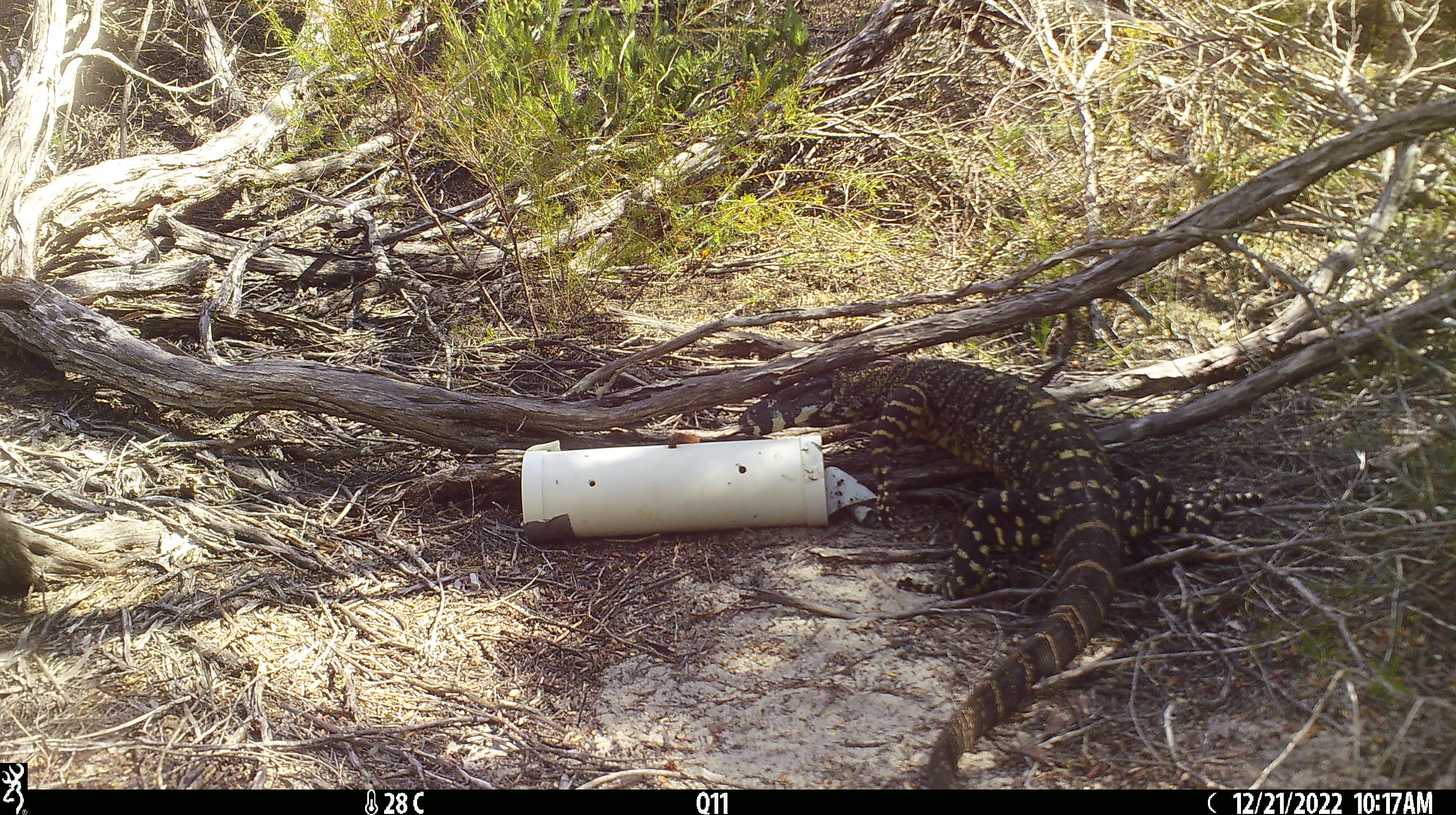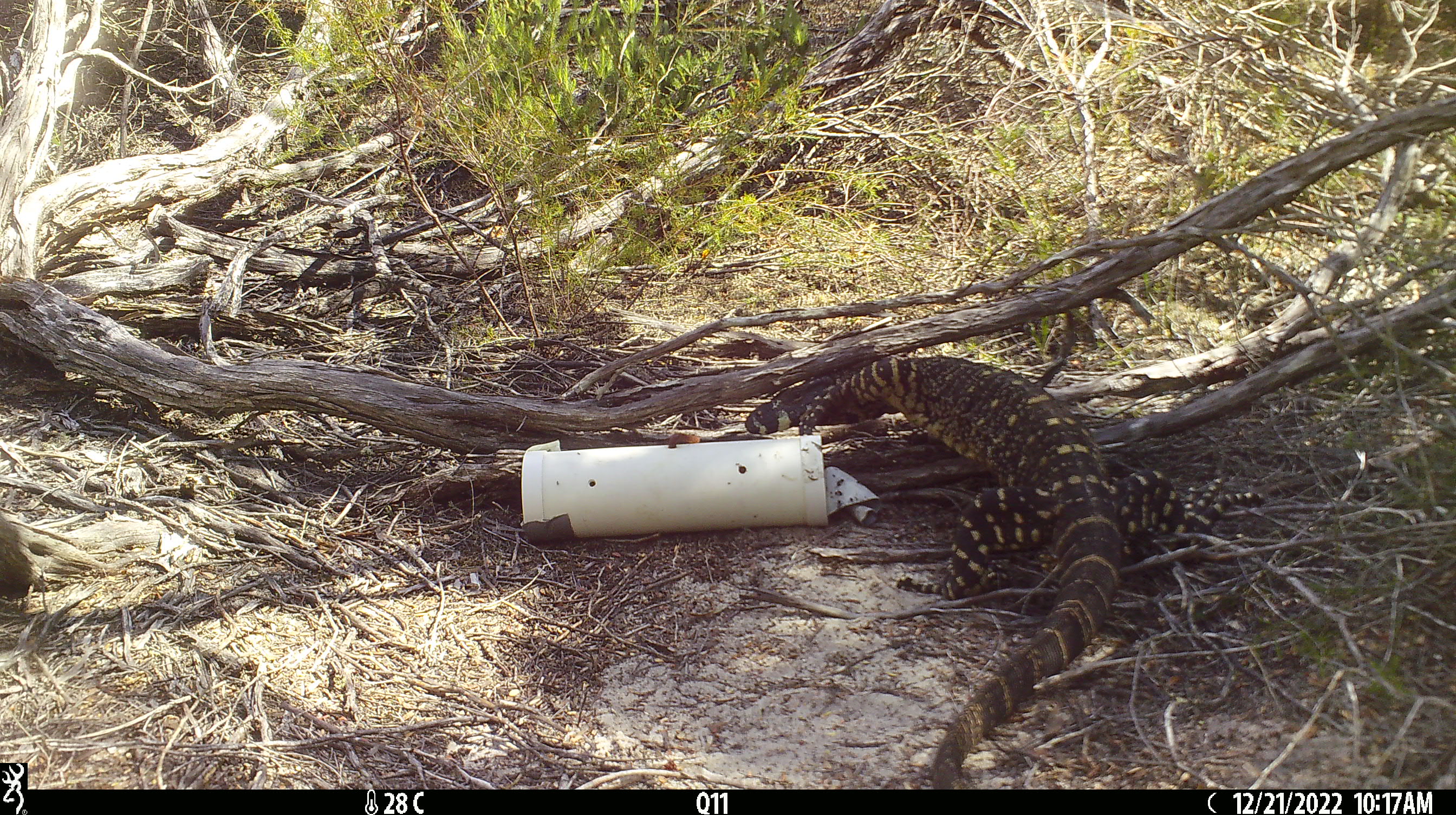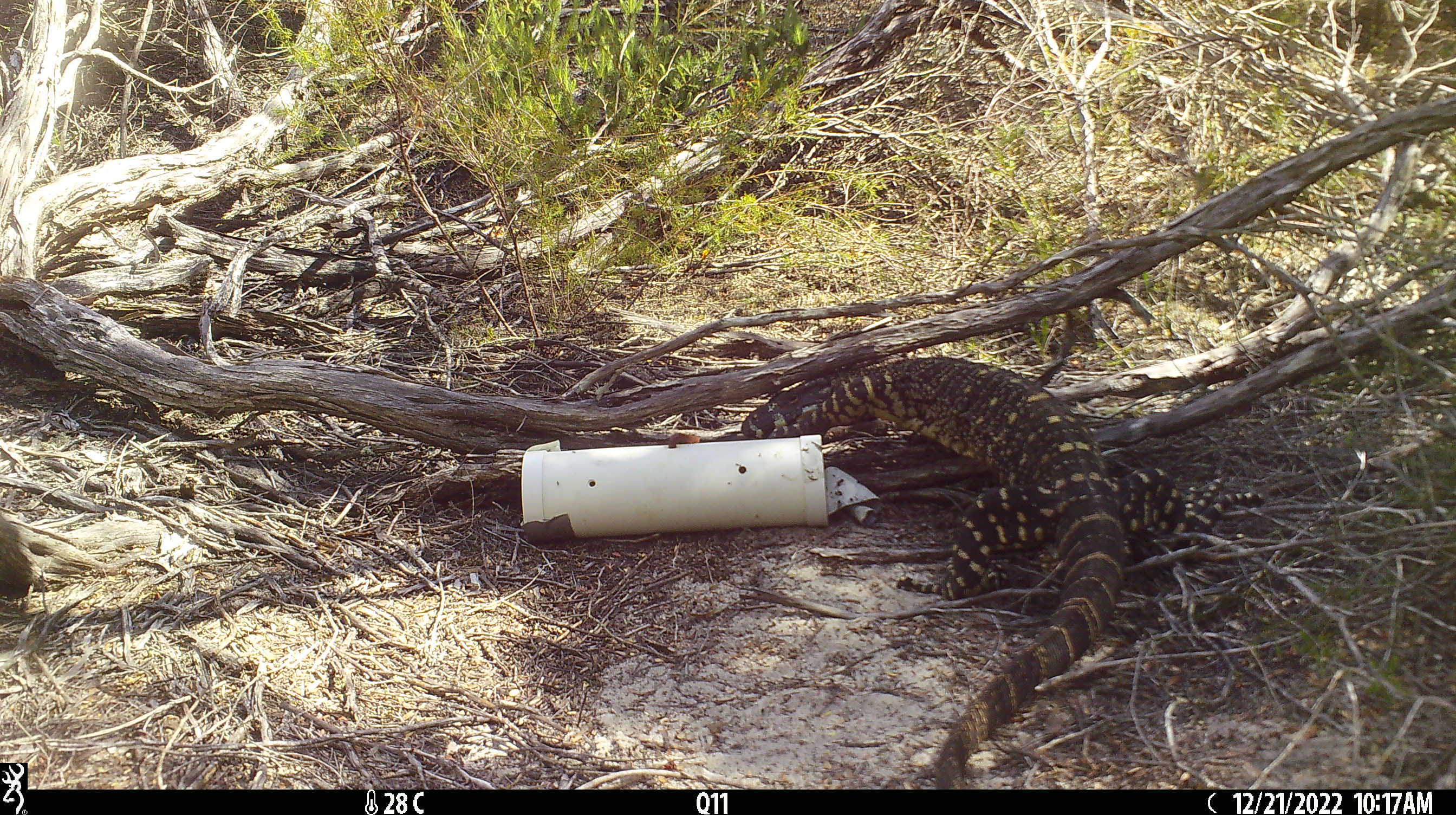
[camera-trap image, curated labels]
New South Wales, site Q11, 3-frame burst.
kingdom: Animalia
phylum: Chordata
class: Reptilia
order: Squamata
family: Varanidae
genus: Varanus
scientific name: Varanus varius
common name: lace monitor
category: goanna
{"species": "goanna (lace monitor) (Varanus varius)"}